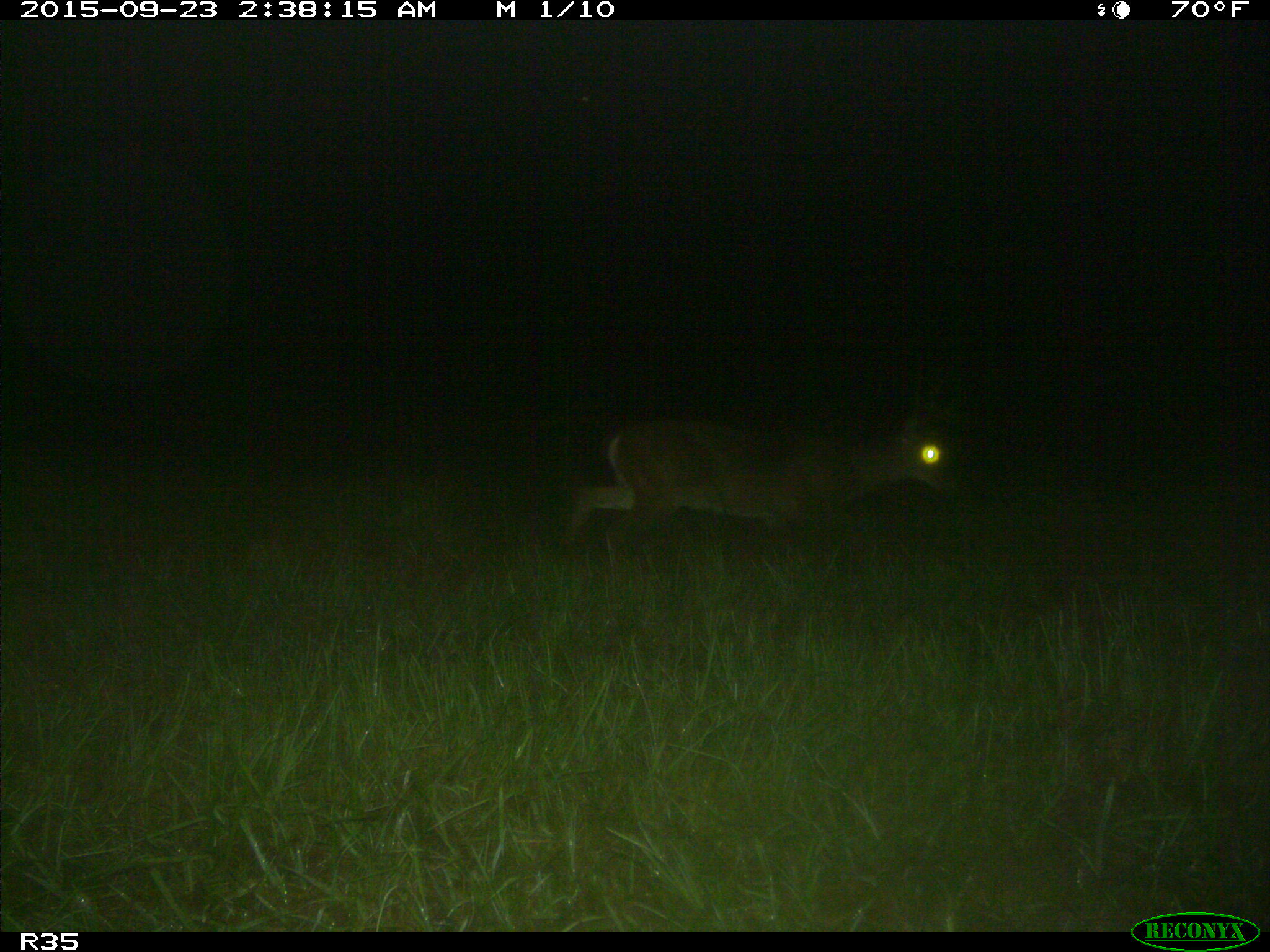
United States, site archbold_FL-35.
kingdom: Animalia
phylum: Chordata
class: Mammalia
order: Artiodactyla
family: Cervidae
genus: Odocoileus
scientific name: Odocoileus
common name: deer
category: unidentified deer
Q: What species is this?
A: Unidentified deer (deer) (Odocoileus).